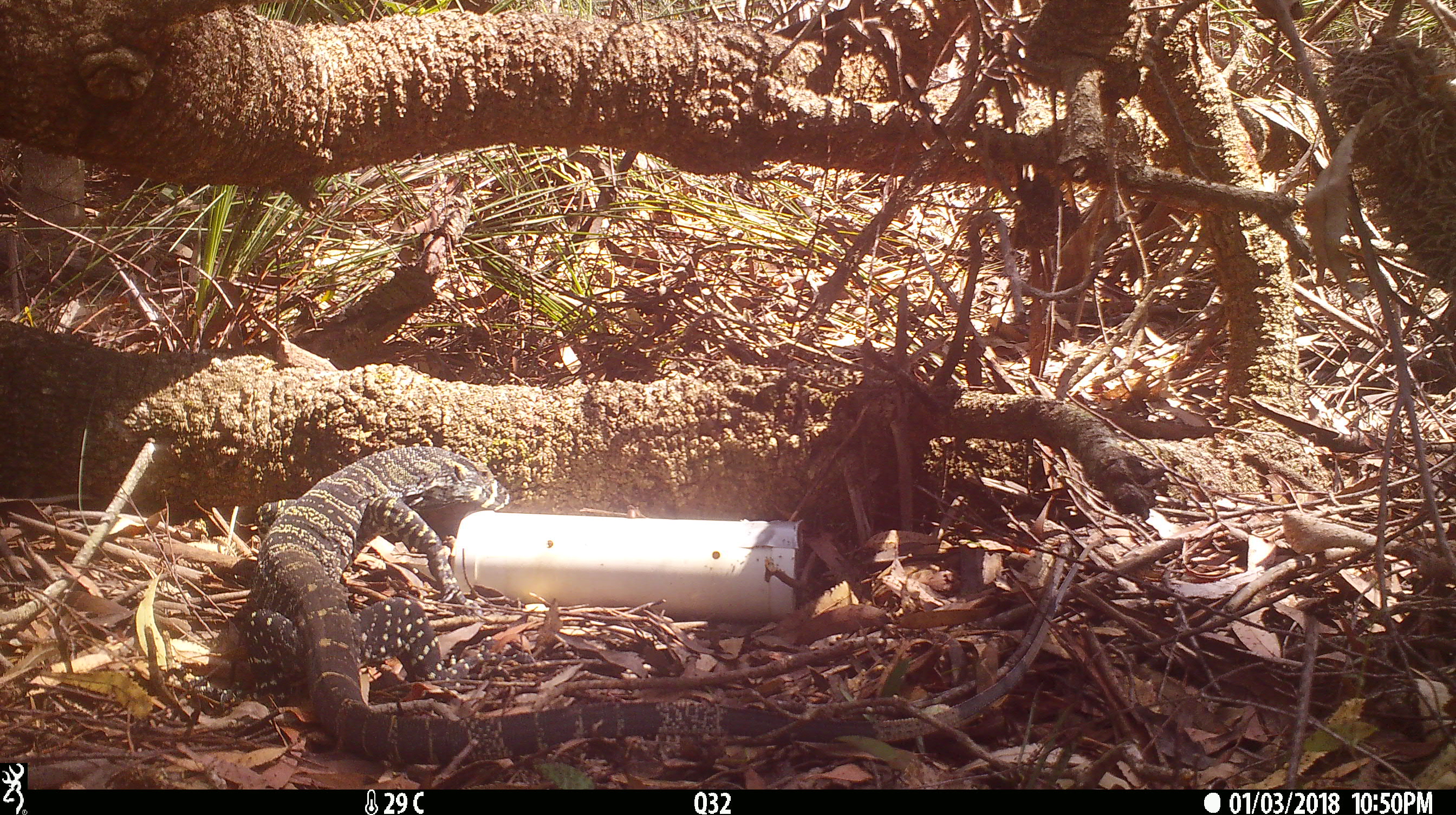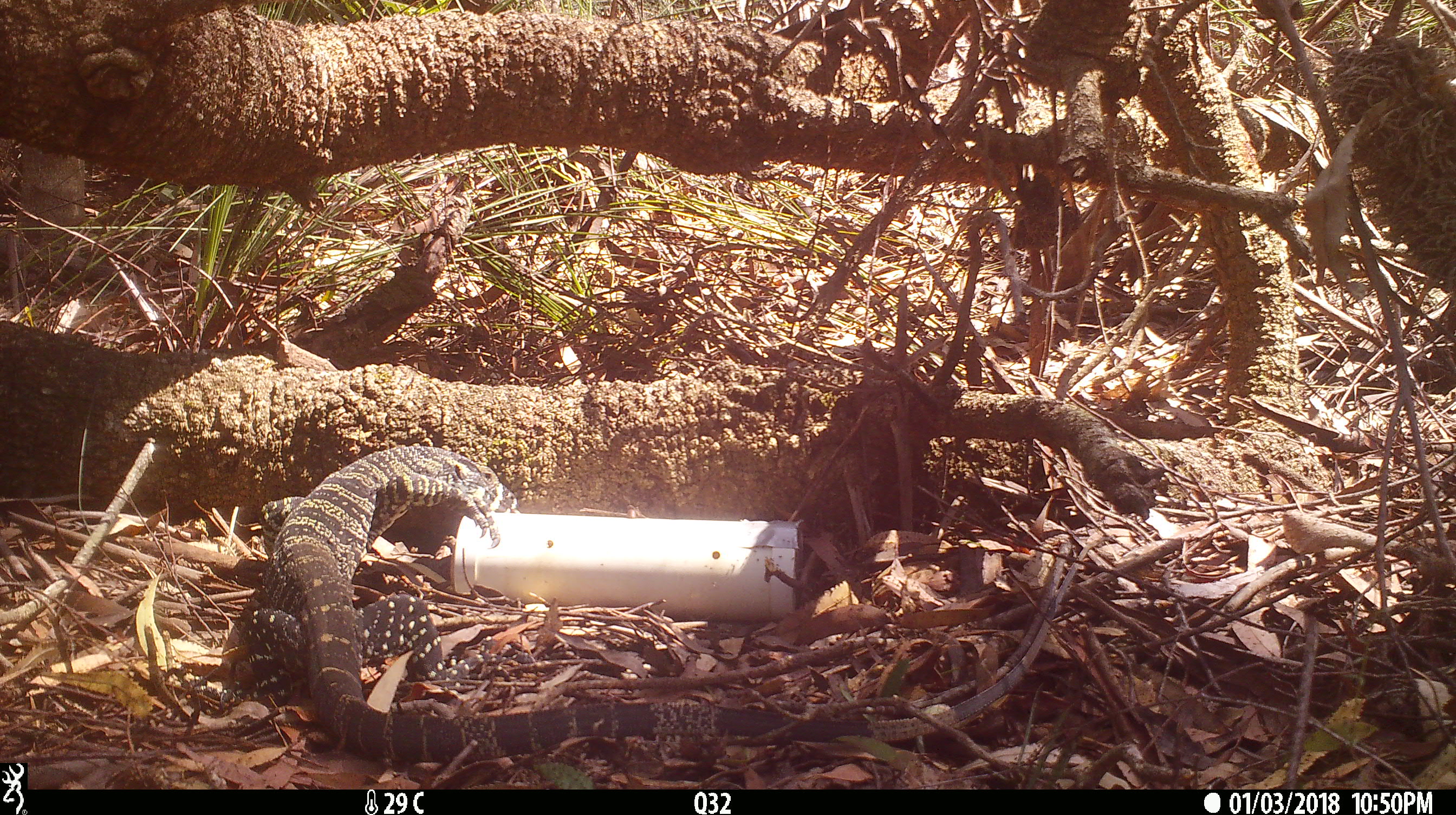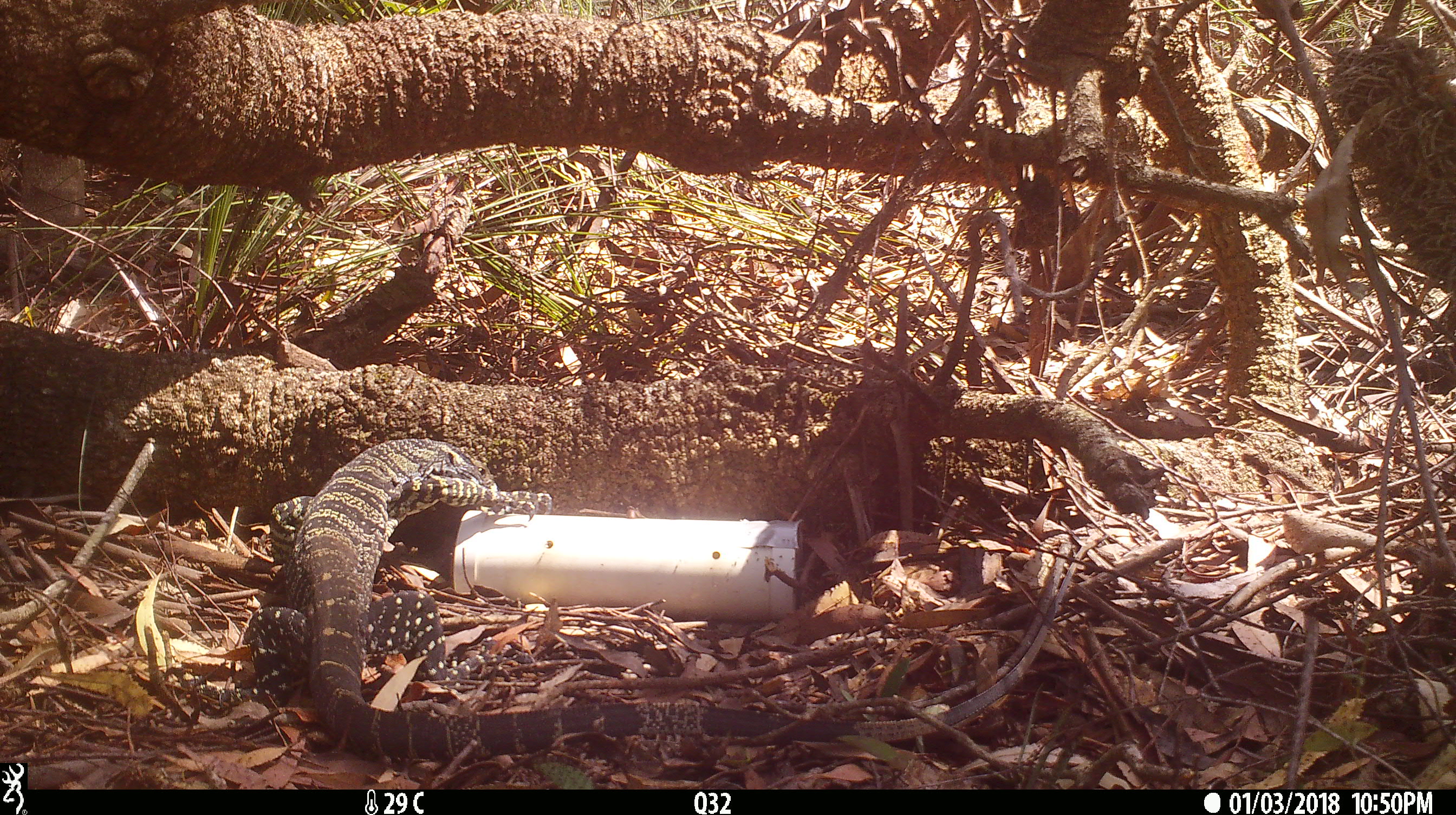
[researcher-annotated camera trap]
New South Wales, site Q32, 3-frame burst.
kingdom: Animalia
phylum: Chordata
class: Reptilia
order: Squamata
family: Varanidae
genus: Varanus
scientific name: Varanus varius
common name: lace monitor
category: goanna